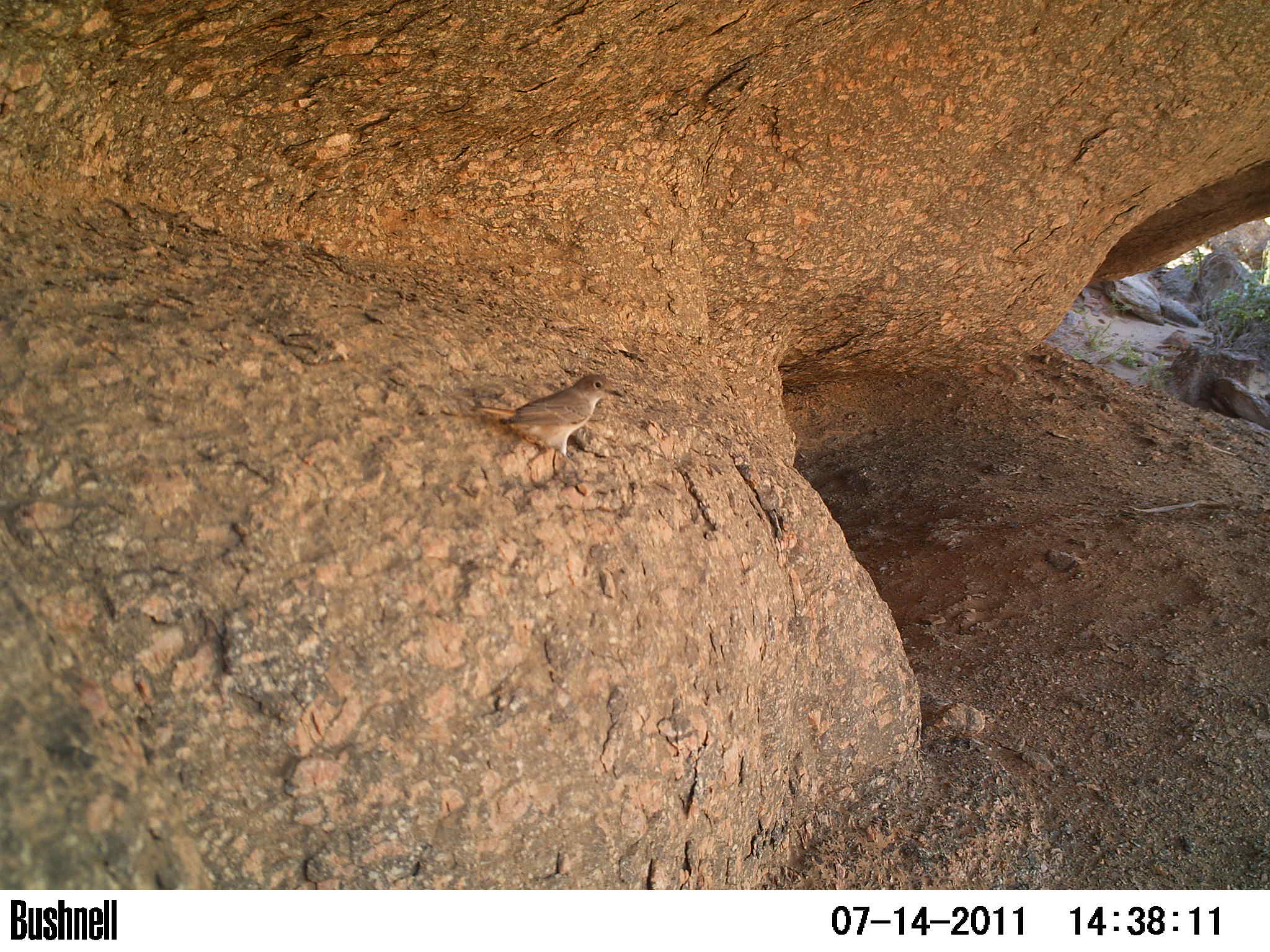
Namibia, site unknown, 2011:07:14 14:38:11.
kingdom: Animalia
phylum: Chordata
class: Aves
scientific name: Aves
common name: birds